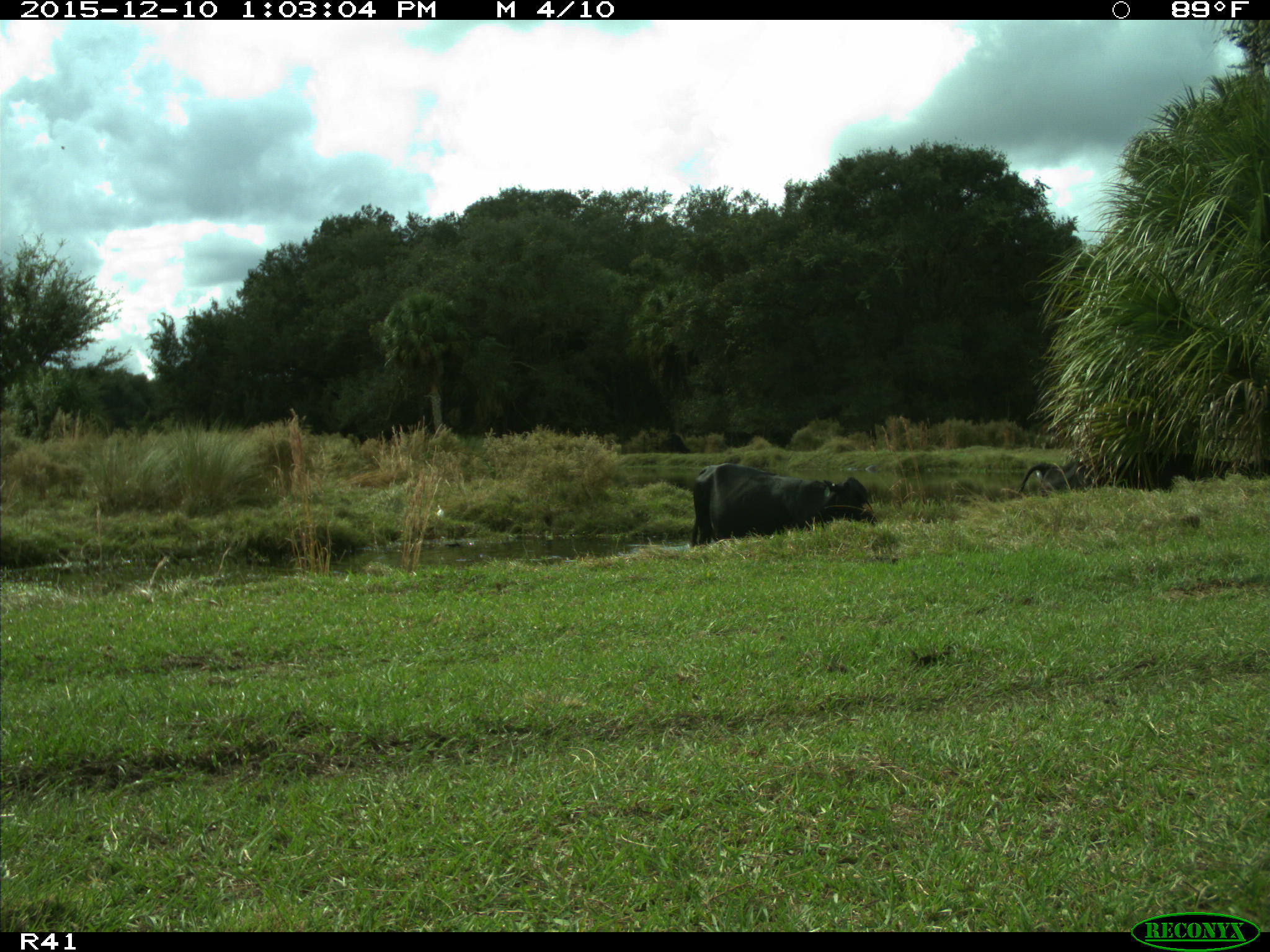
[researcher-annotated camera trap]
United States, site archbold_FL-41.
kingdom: Animalia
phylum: Chordata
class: Mammalia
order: Artiodactyla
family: Bovidae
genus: Bos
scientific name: Bos taurus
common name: domestic cow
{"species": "Bos taurus (domestic cow)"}